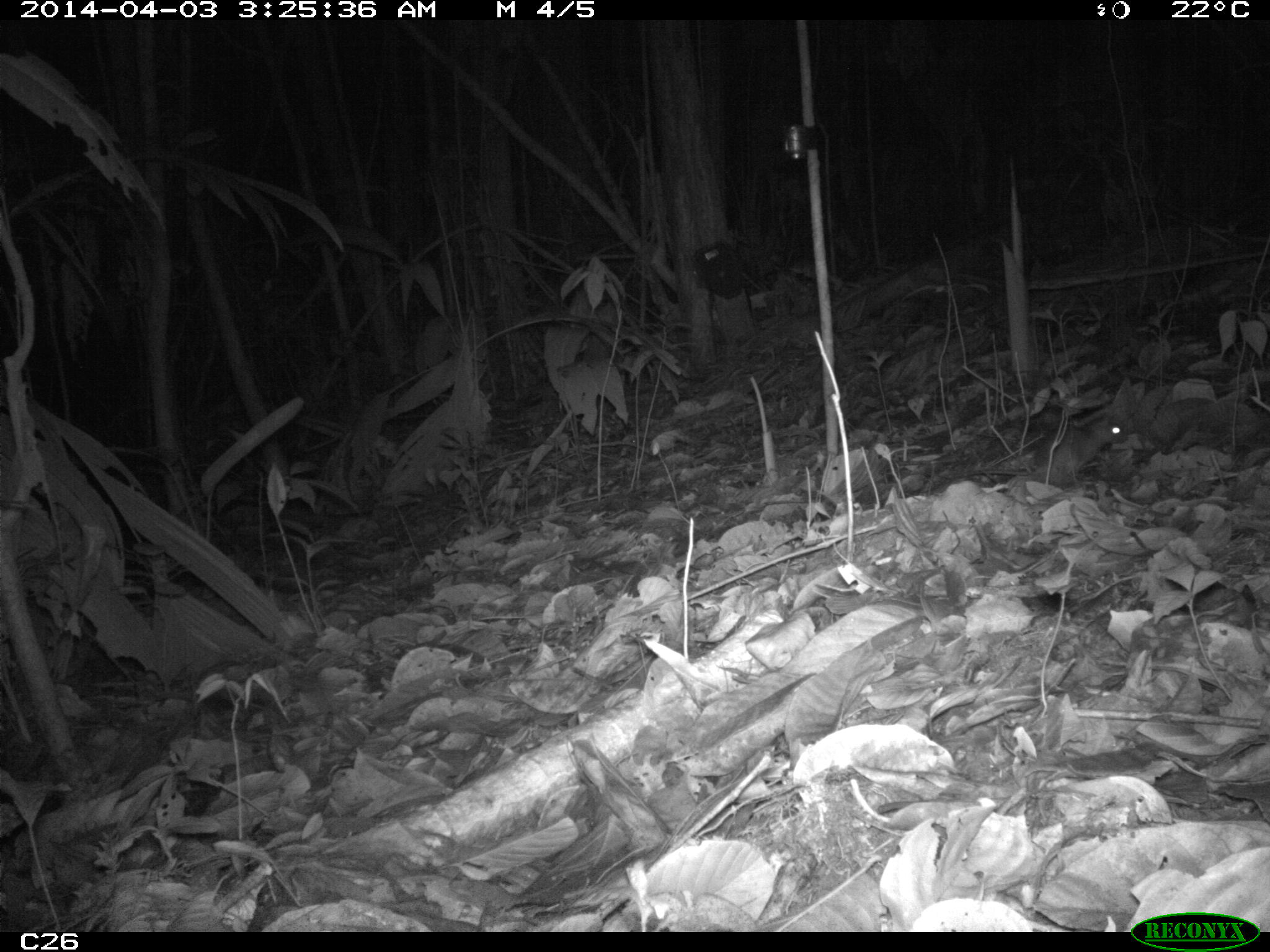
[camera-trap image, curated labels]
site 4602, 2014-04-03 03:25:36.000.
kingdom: Animalia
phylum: Chordata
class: Mammalia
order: Rodentia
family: Muridae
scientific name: Muridae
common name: mice, rats, and gerbils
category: unknown mouse or rat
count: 1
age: adult